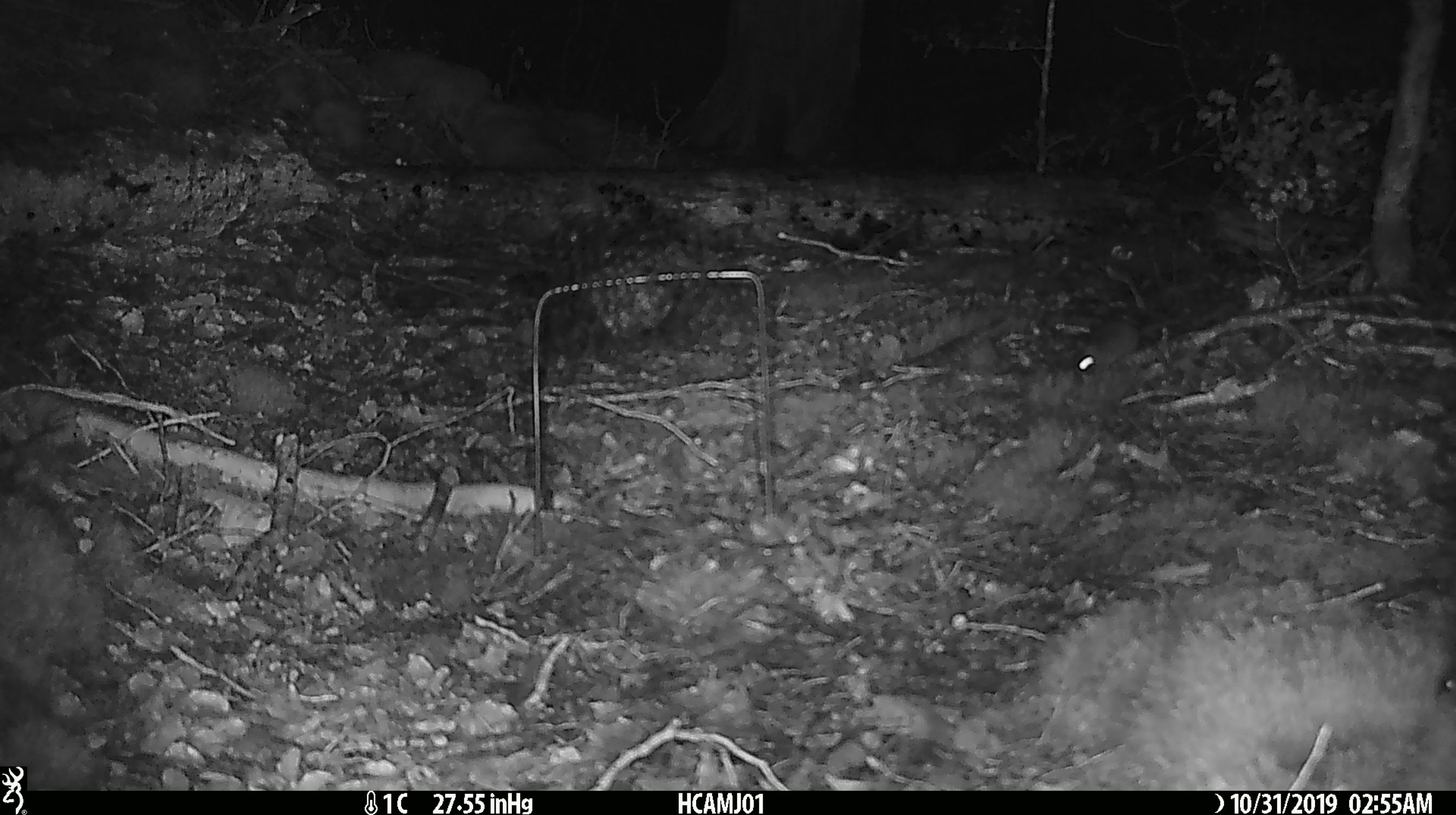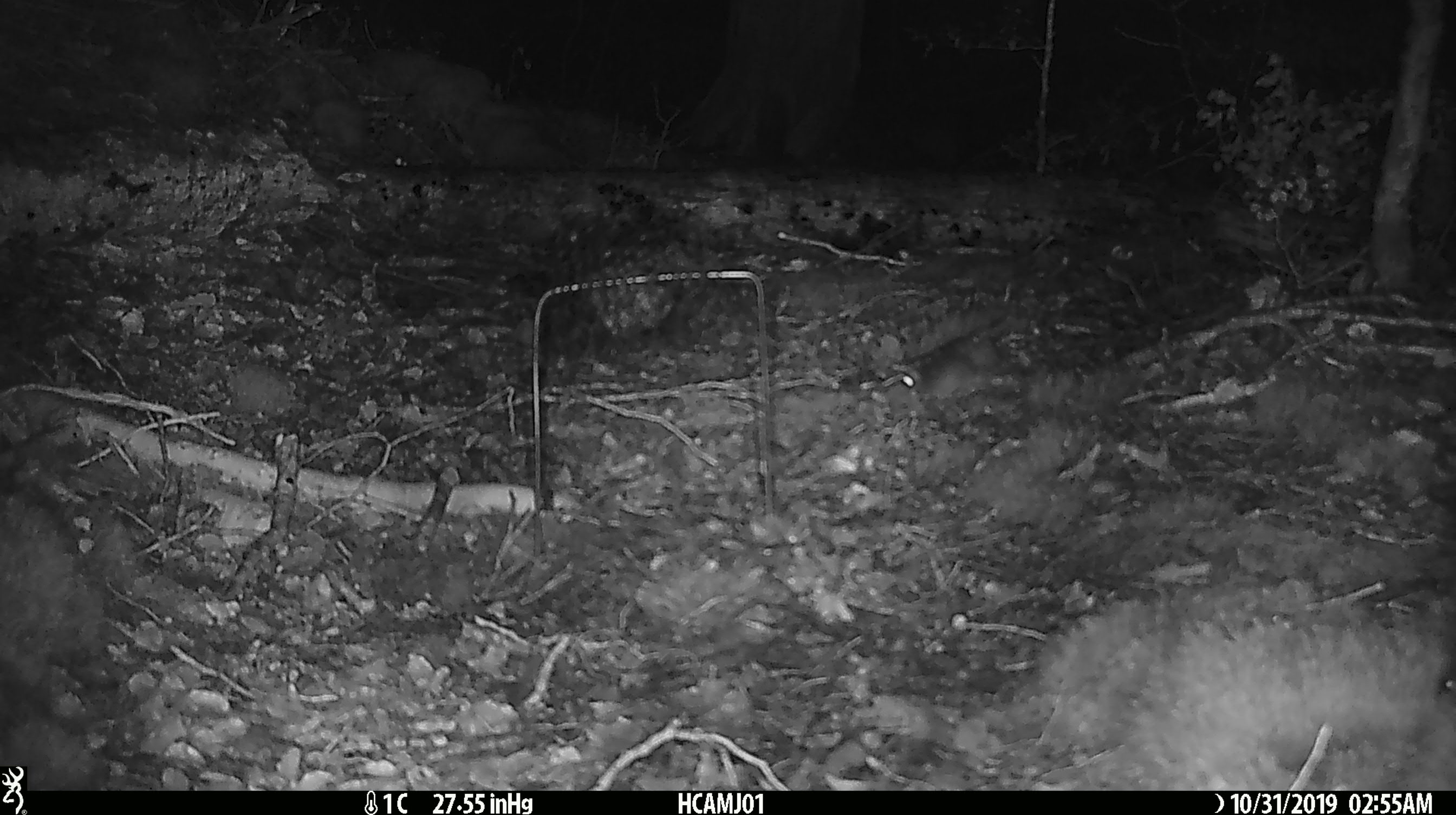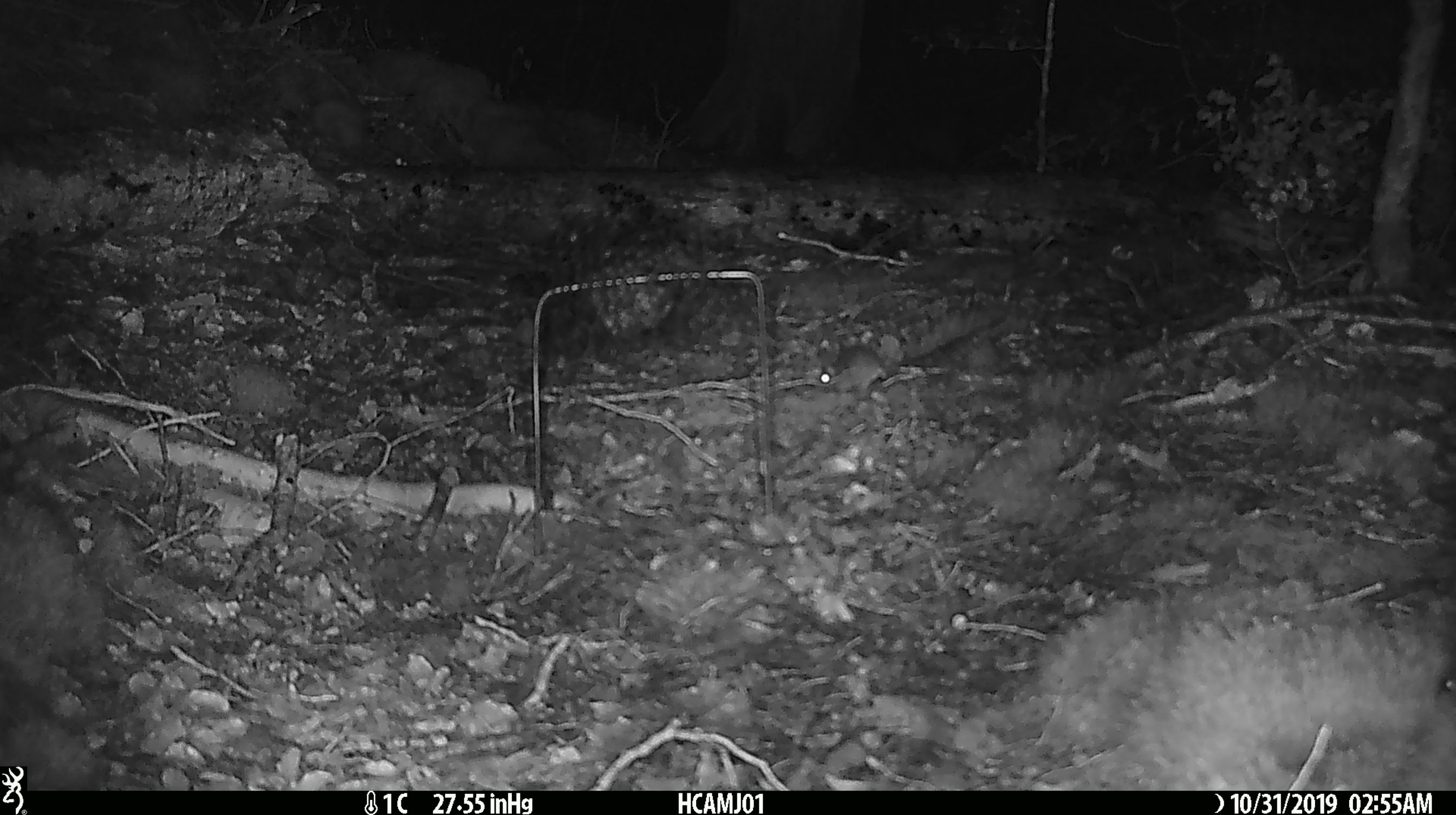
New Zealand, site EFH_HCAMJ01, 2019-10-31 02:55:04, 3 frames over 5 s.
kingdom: Animalia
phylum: Chordata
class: Mammalia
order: Rodentia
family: Muridae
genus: Mus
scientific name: Mus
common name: mouse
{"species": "mouse (Mus)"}